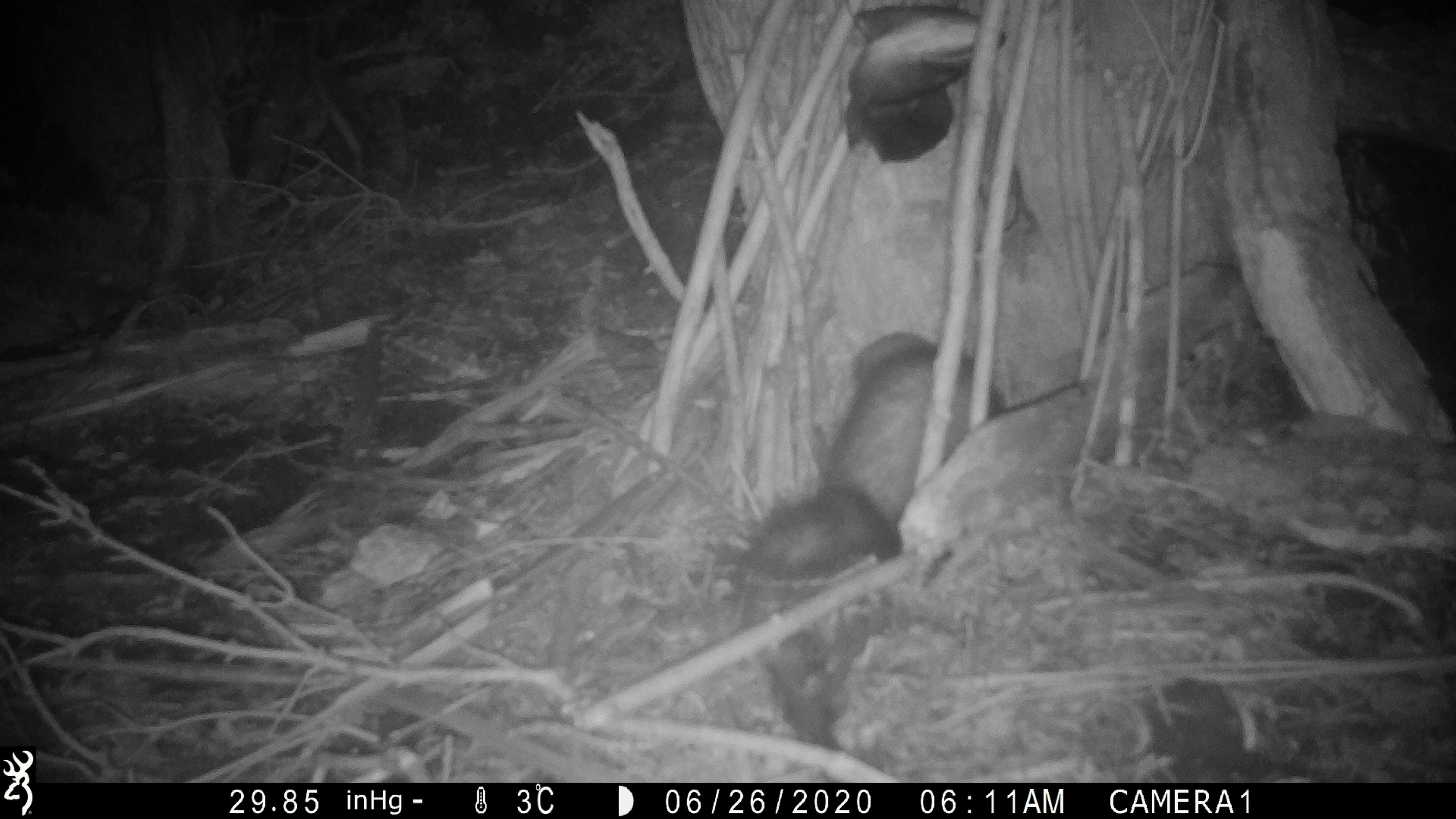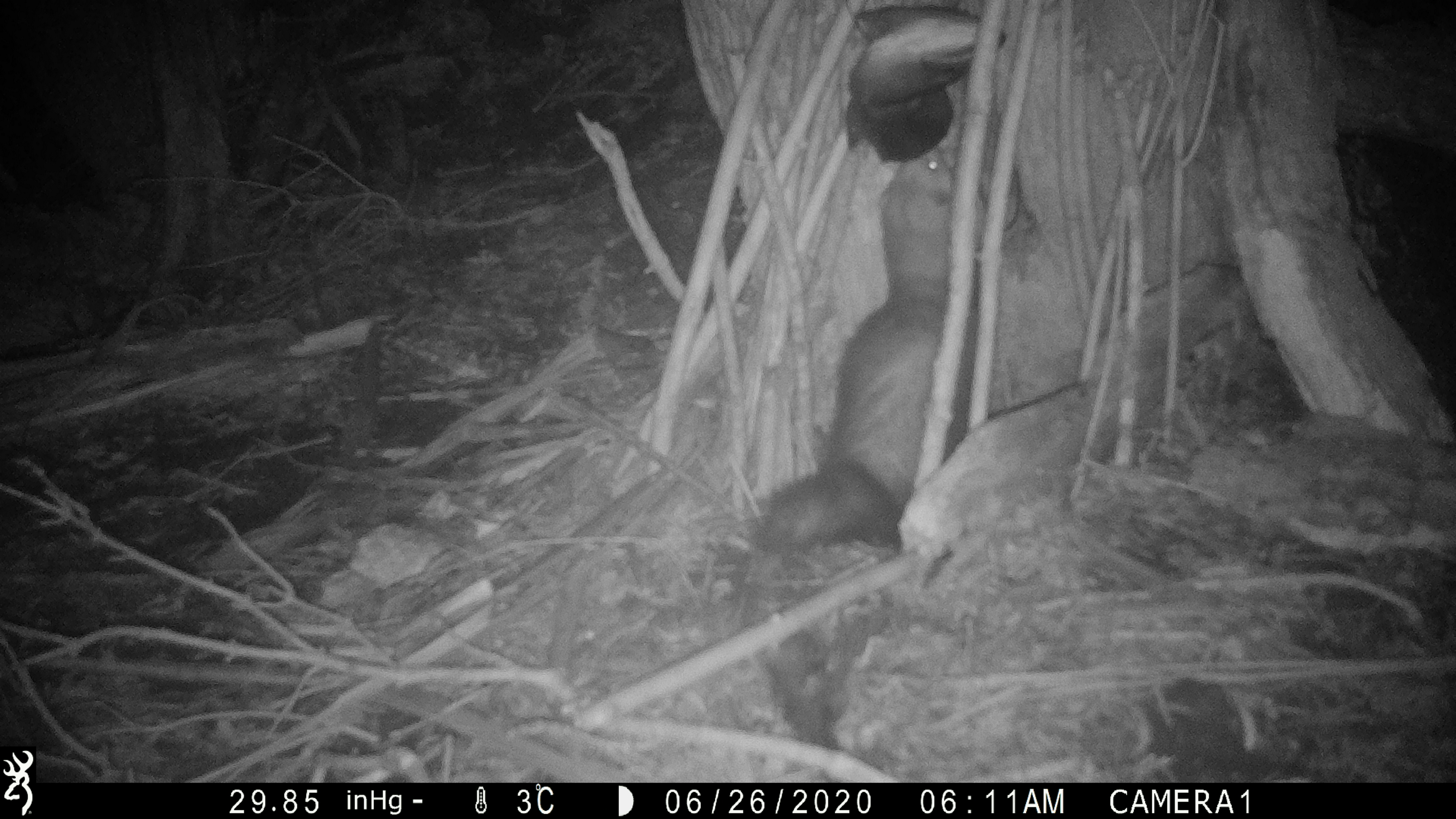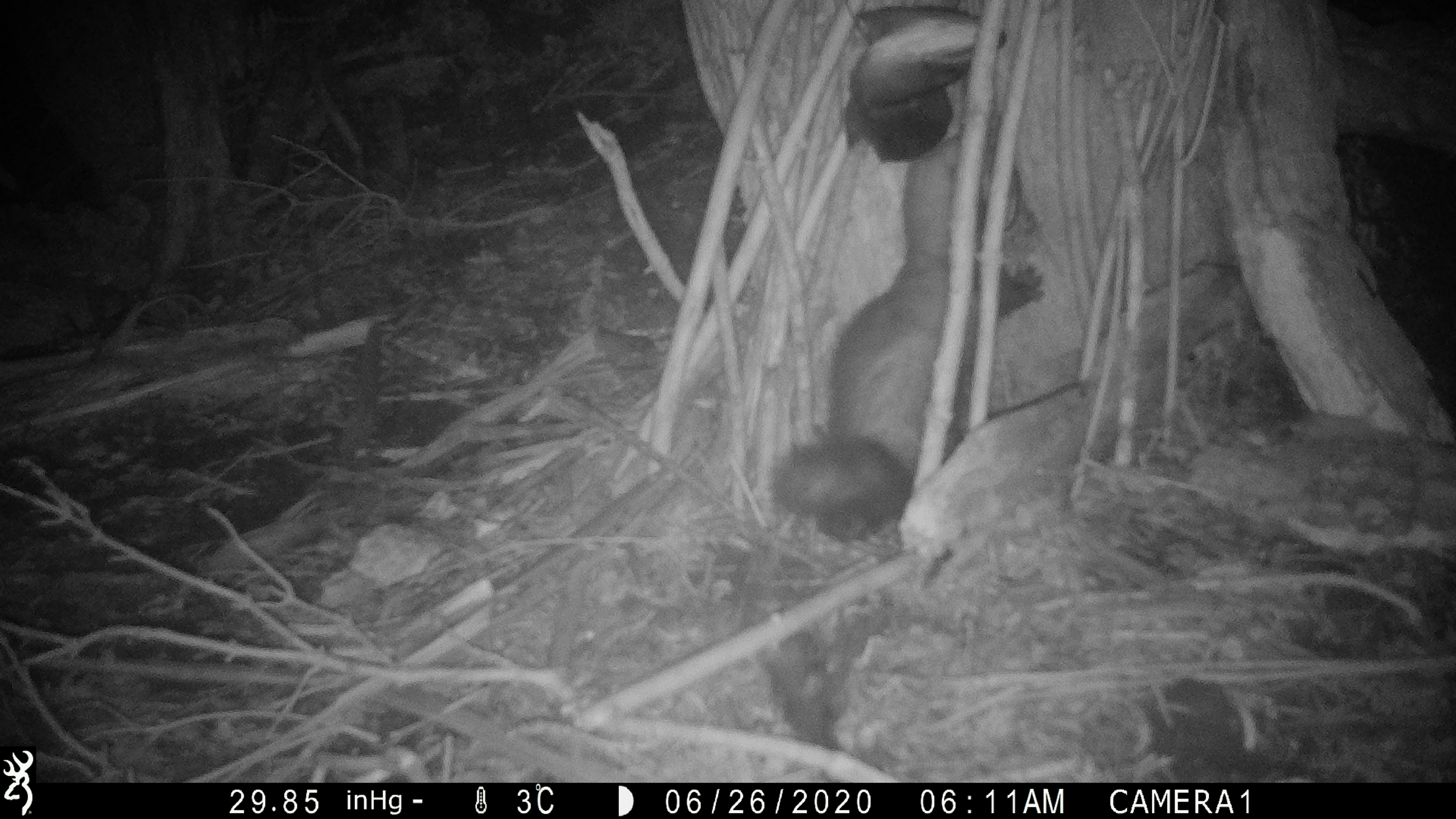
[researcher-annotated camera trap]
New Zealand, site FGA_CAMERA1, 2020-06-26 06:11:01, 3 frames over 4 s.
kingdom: Animalia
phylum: Chordata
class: Mammalia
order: Carnivora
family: Mustelidae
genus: Mustela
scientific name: Mustela furo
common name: ferret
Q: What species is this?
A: Ferret (Mustela furo).